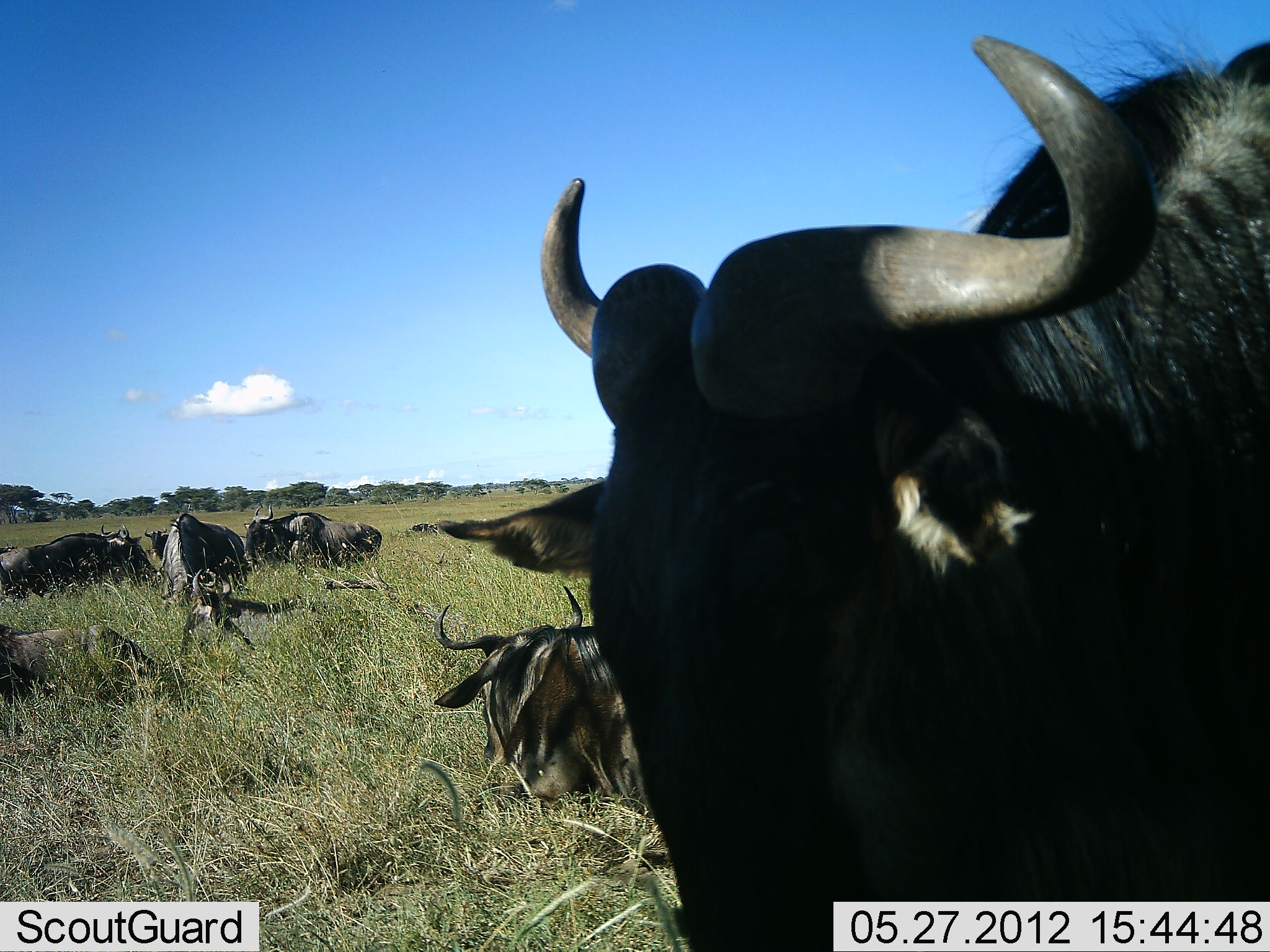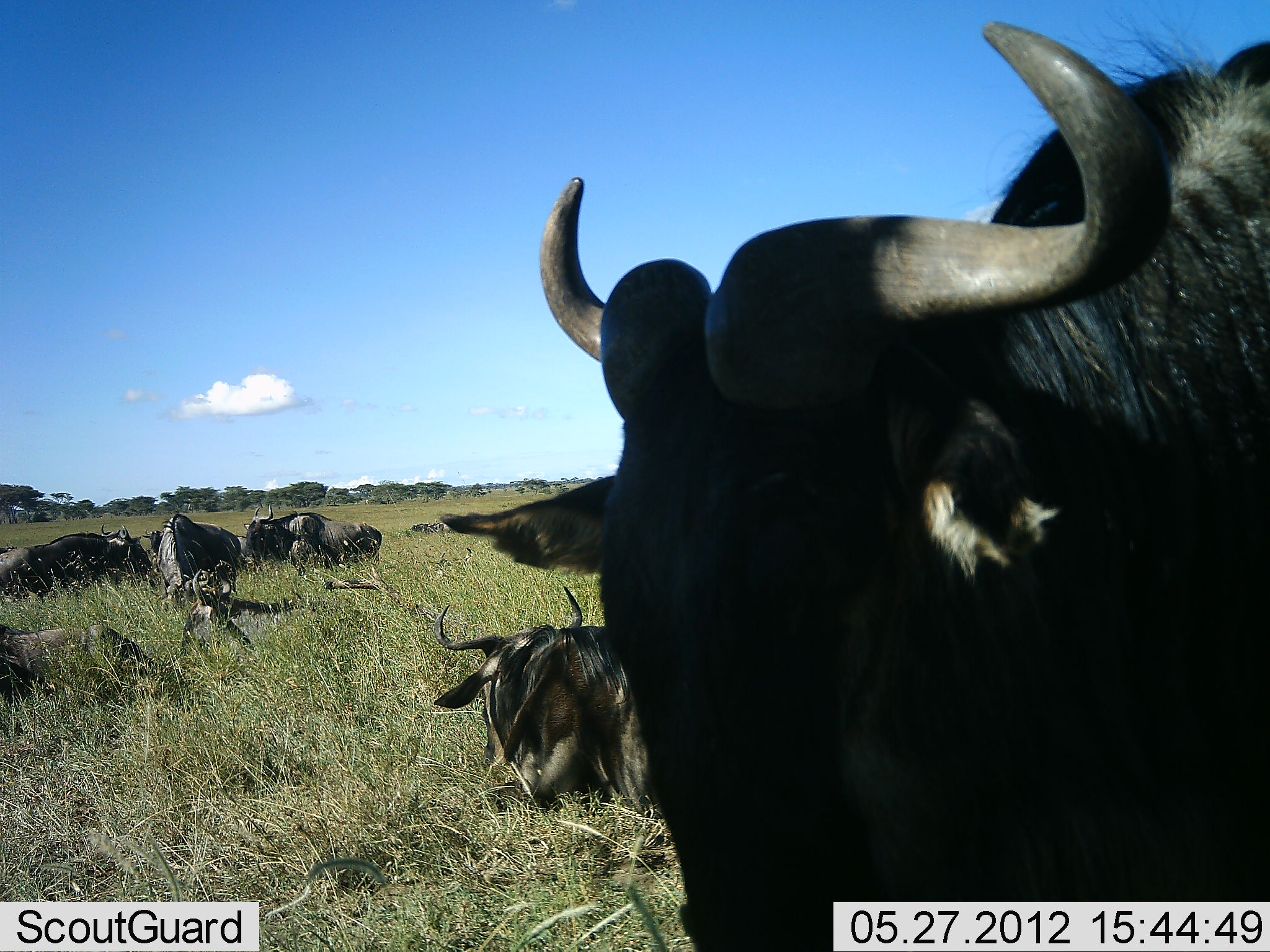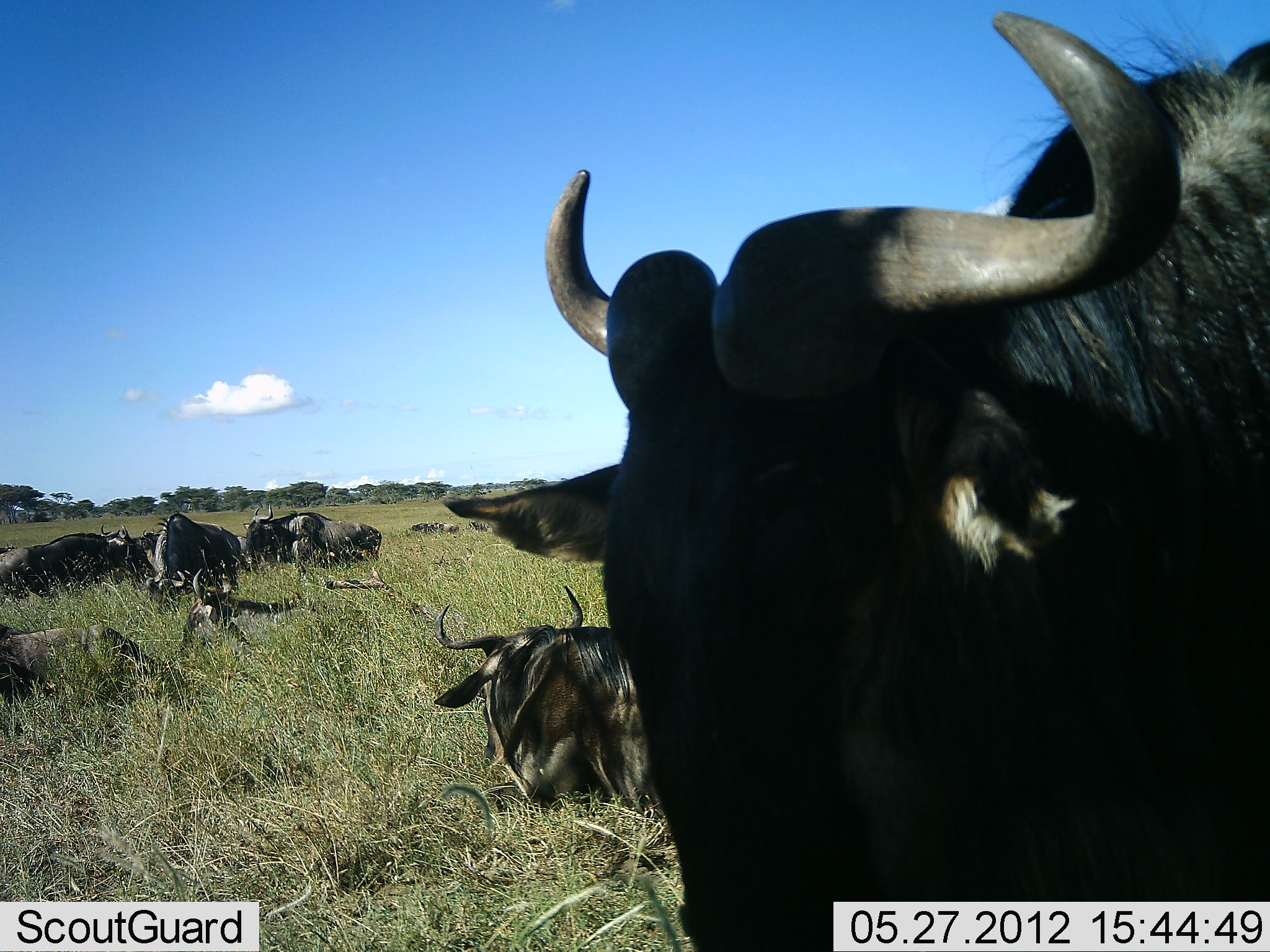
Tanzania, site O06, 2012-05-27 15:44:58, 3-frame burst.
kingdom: Animalia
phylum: Chordata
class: Mammalia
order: Artiodactyla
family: Bovidae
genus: Connochaetes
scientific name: Connochaetes taurinus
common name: blue wildebeest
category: wildebeest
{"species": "wildebeest (blue wildebeest) (Connochaetes taurinus)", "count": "9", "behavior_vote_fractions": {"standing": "77%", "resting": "100%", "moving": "4%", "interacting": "0%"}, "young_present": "0%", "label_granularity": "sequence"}